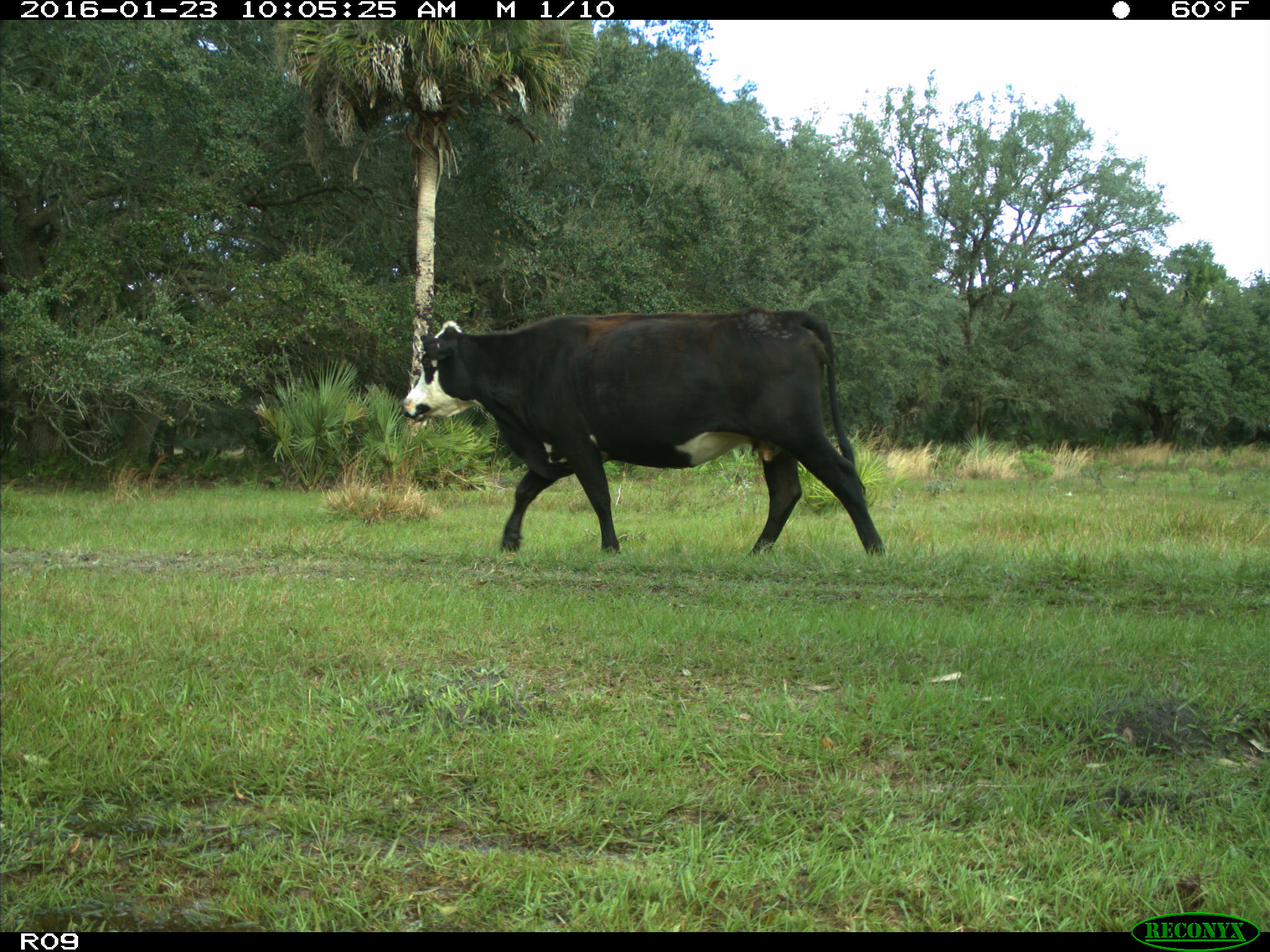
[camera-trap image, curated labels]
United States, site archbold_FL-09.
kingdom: Animalia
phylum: Chordata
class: Mammalia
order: Artiodactyla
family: Bovidae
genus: Bos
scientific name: Bos taurus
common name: domestic cow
Bos taurus (domestic cow).